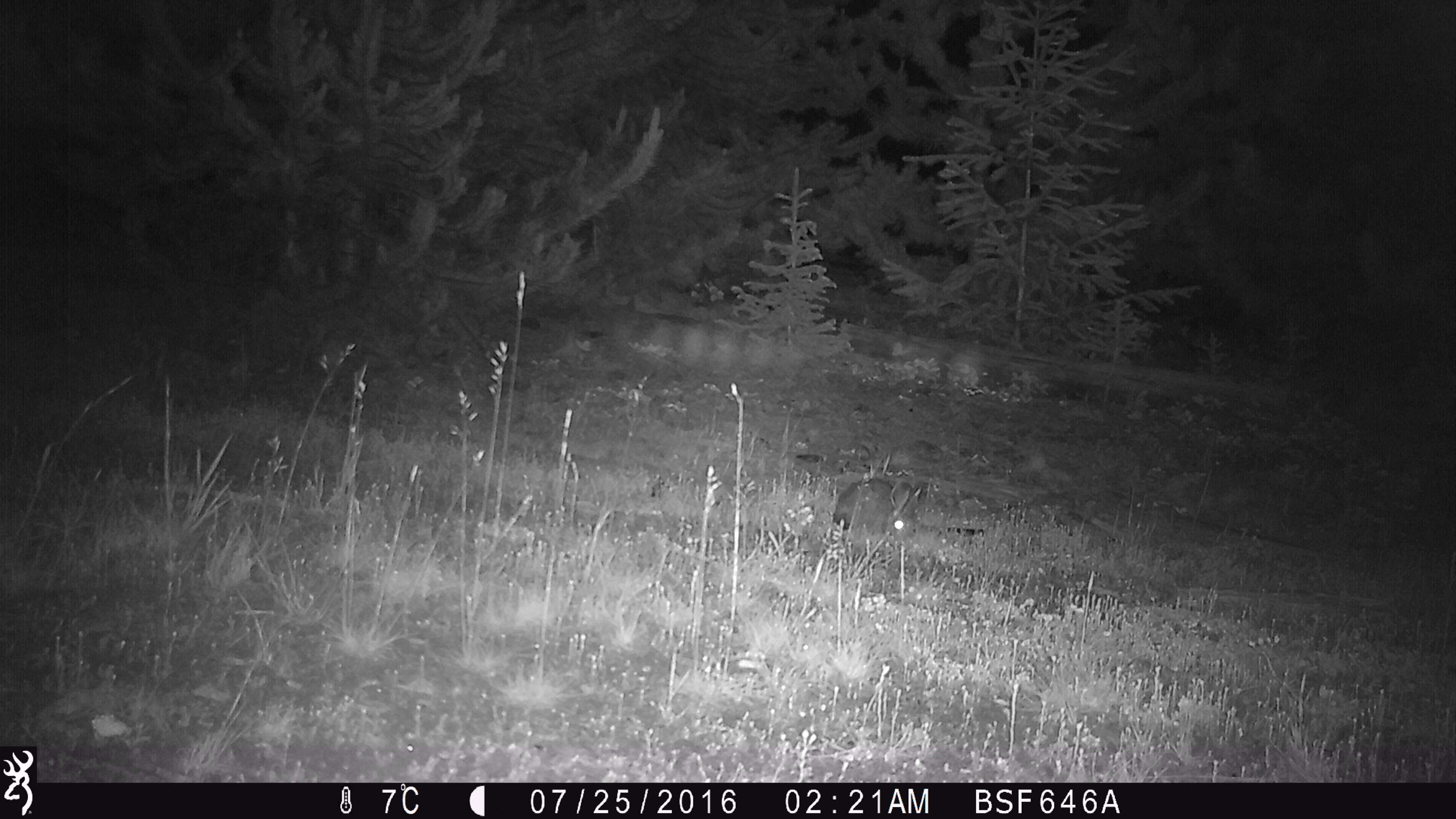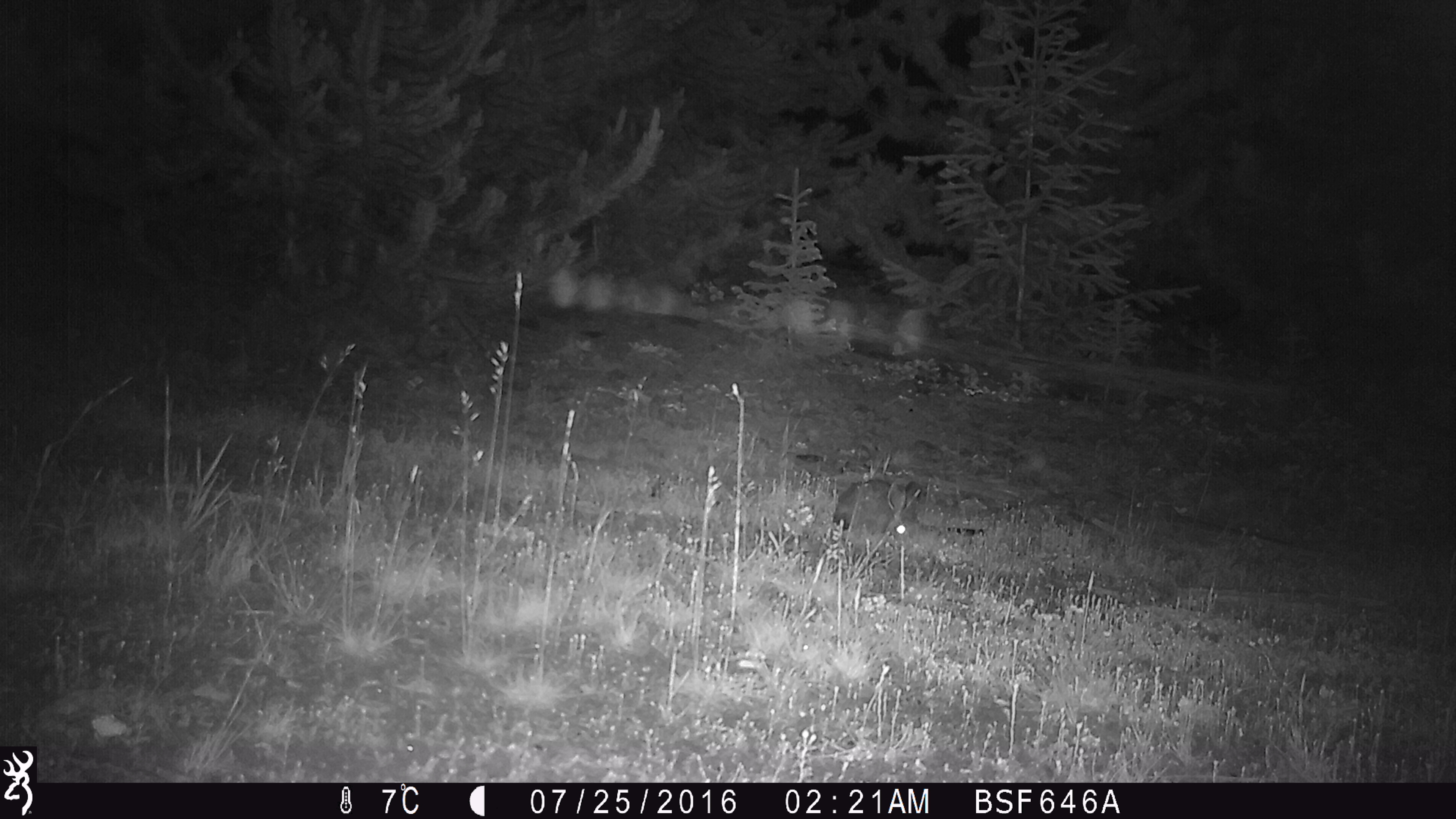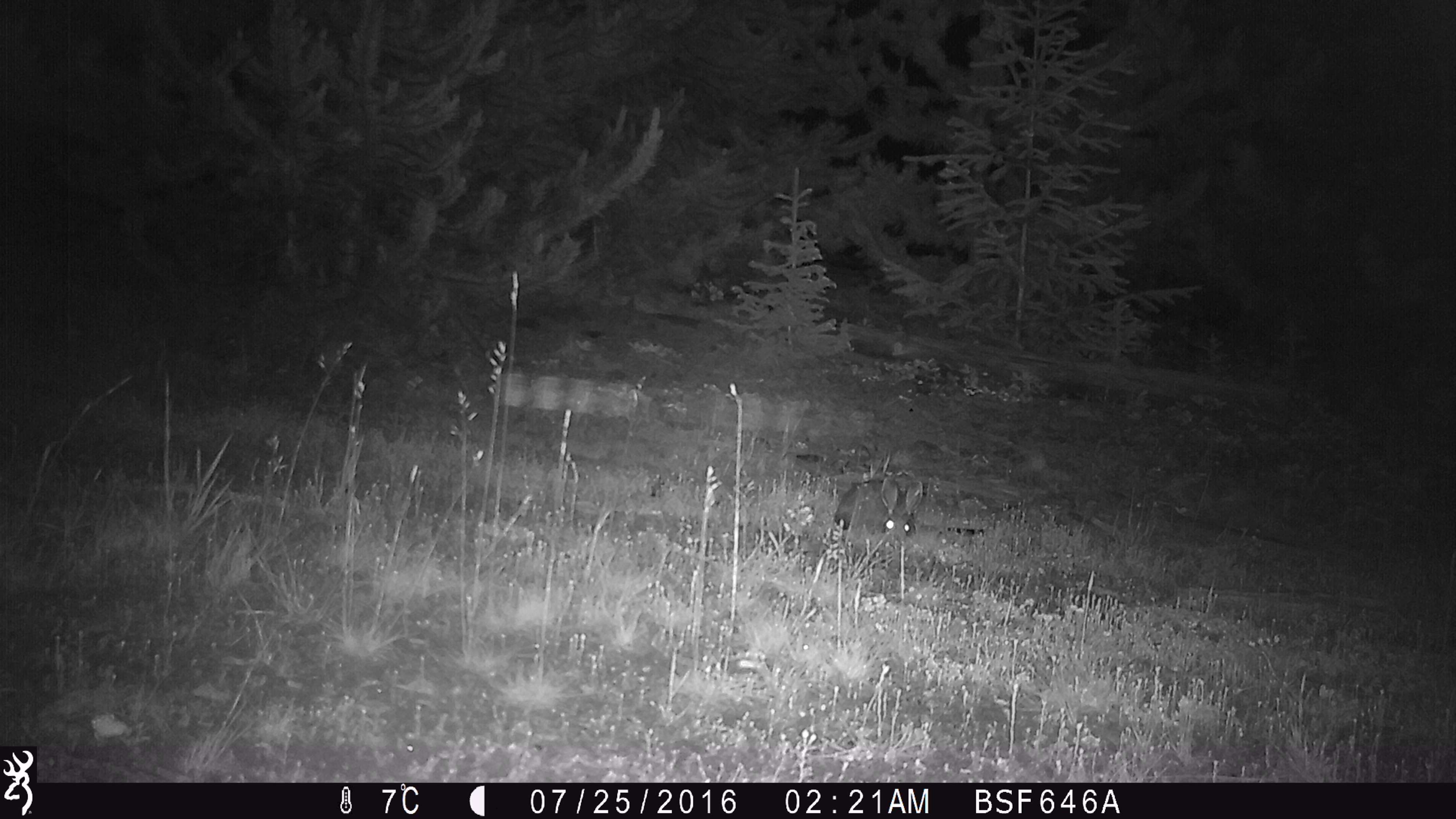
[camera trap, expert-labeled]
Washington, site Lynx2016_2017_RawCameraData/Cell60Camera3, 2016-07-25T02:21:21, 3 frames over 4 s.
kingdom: Animalia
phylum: Chordata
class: Mammalia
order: Lagomorpha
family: Leporidae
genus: Lepus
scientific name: Lepus americanus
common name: snowshoe hare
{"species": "Lepus americanus (snowshoe hare)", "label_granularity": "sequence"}